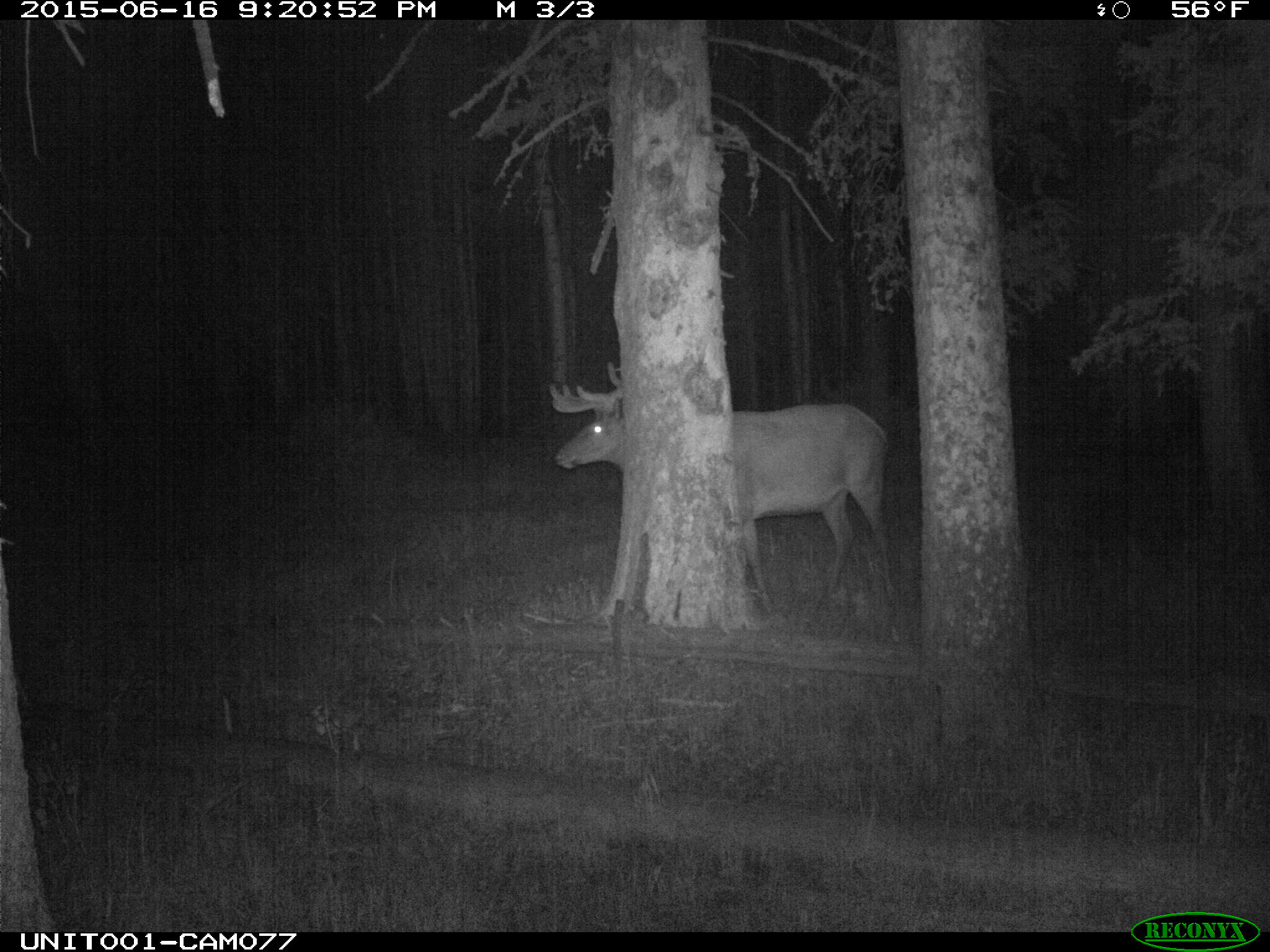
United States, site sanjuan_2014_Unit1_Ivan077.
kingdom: Animalia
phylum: Chordata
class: Mammalia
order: Artiodactyla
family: Cervidae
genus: Cervus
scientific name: Cervus elaphus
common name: red deer